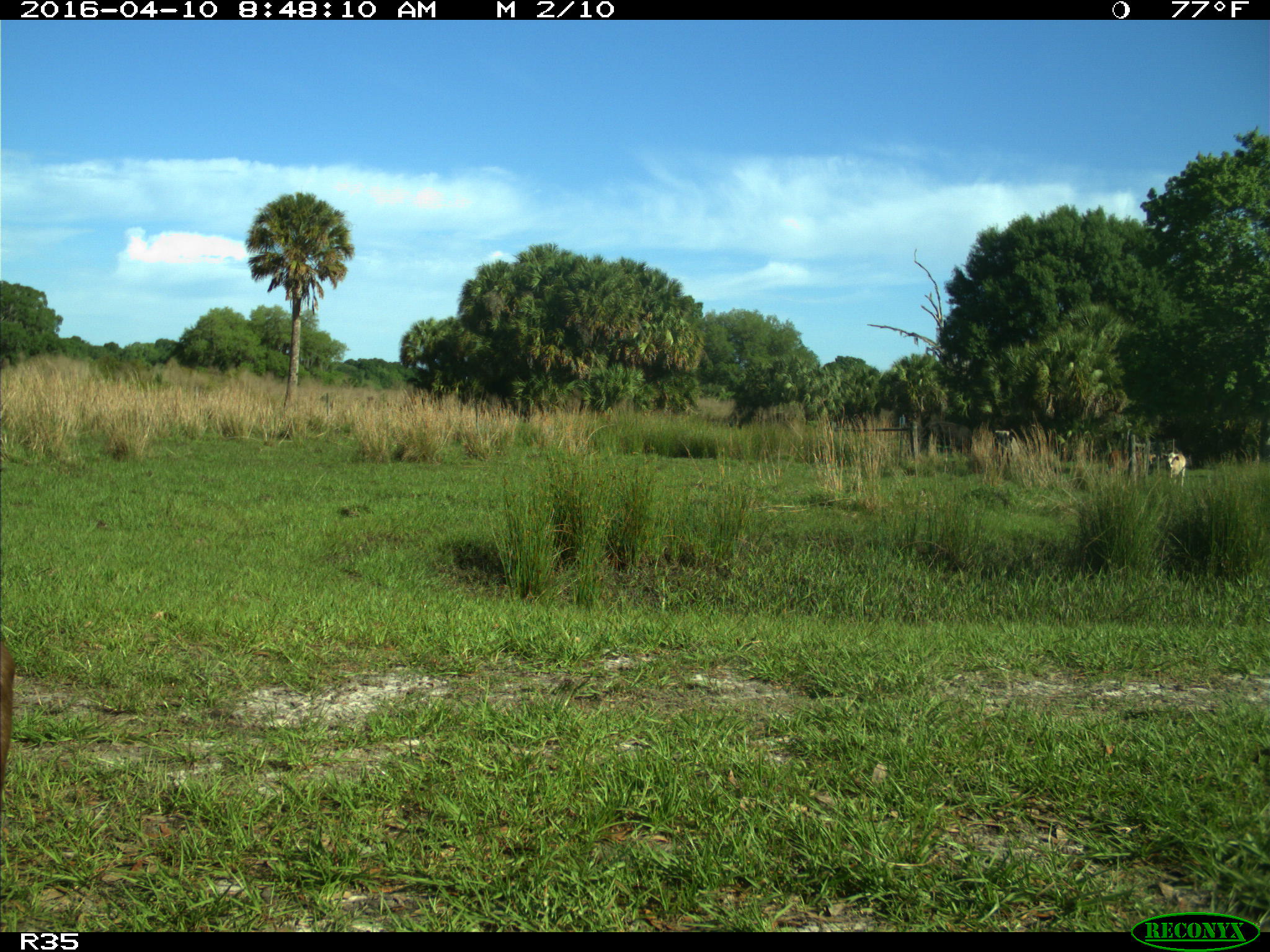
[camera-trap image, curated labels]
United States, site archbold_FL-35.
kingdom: Animalia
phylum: Chordata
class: Mammalia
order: Artiodactyla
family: Bovidae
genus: Bos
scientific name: Bos taurus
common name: domestic cow